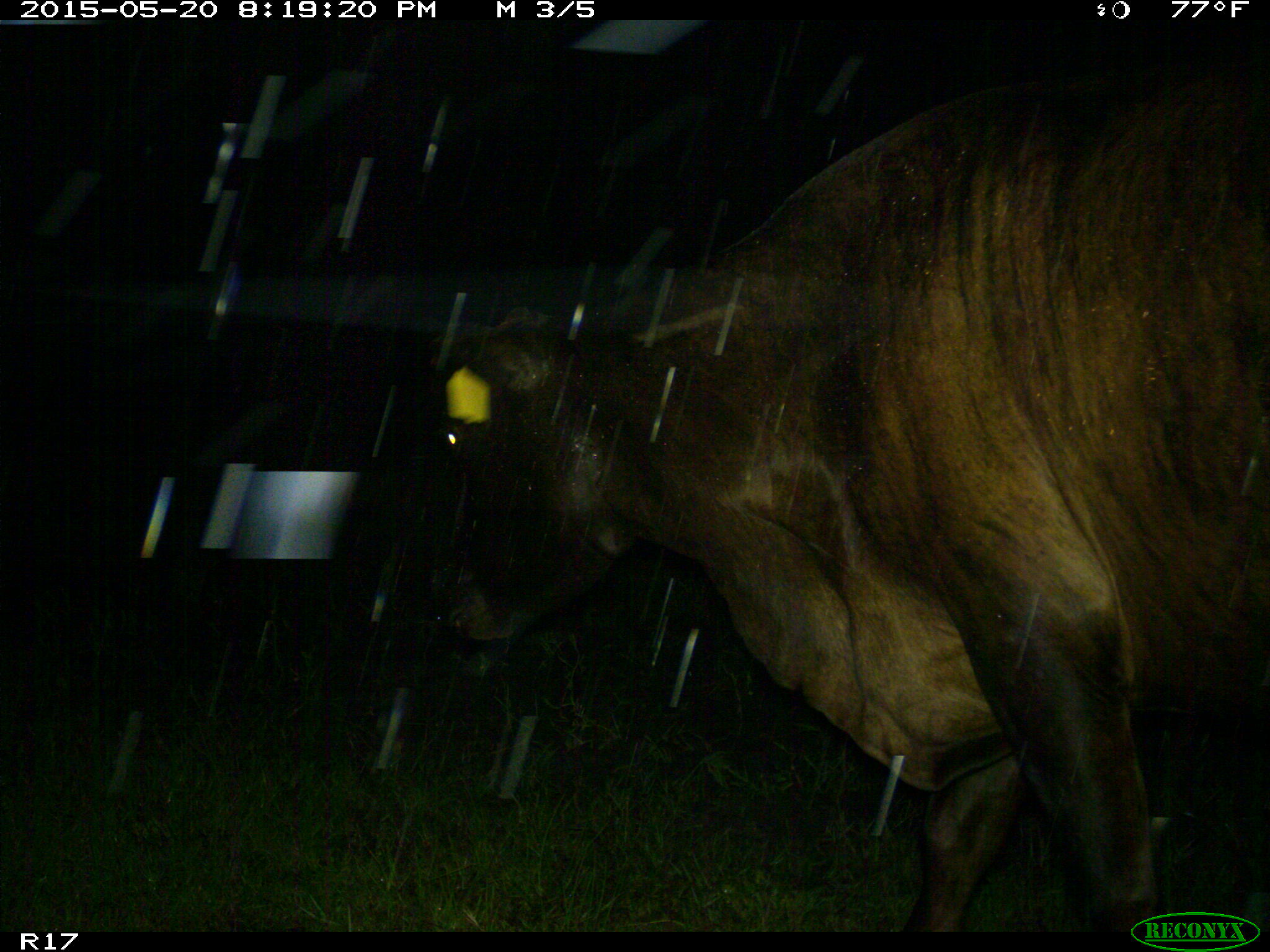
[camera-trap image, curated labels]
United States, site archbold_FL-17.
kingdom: Animalia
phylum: Chordata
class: Mammalia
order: Artiodactyla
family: Bovidae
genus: Bos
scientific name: Bos taurus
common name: domestic cow